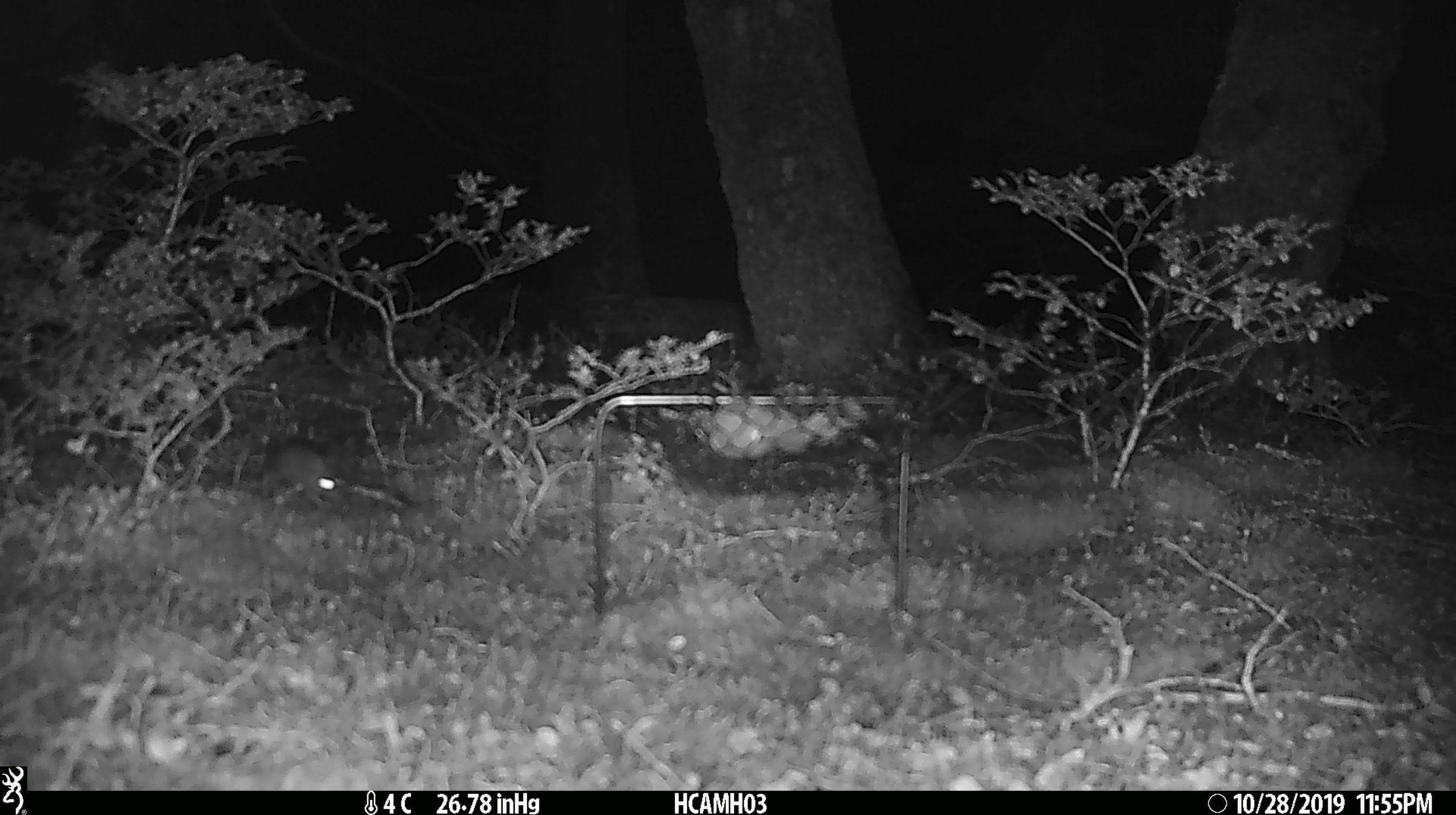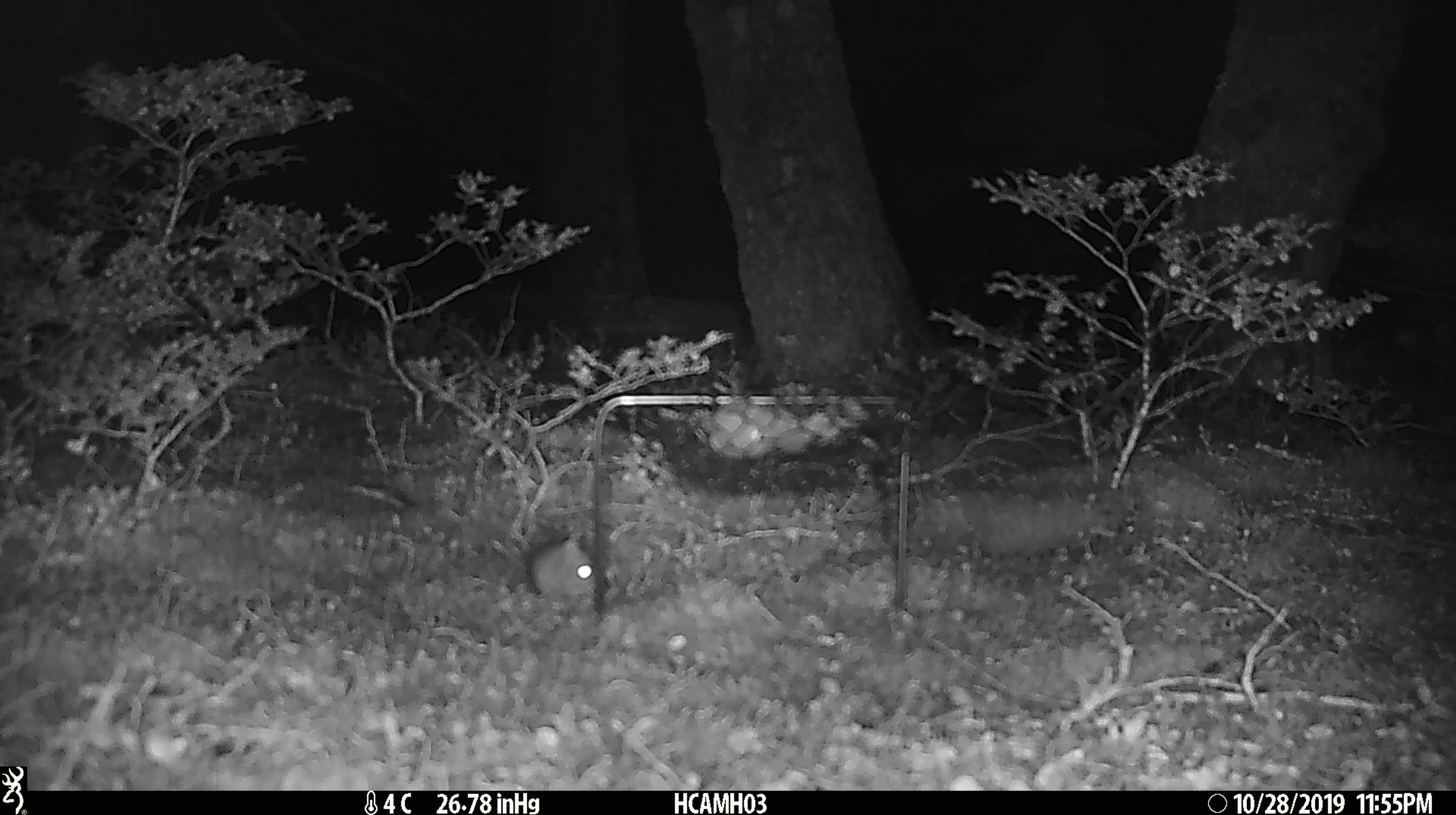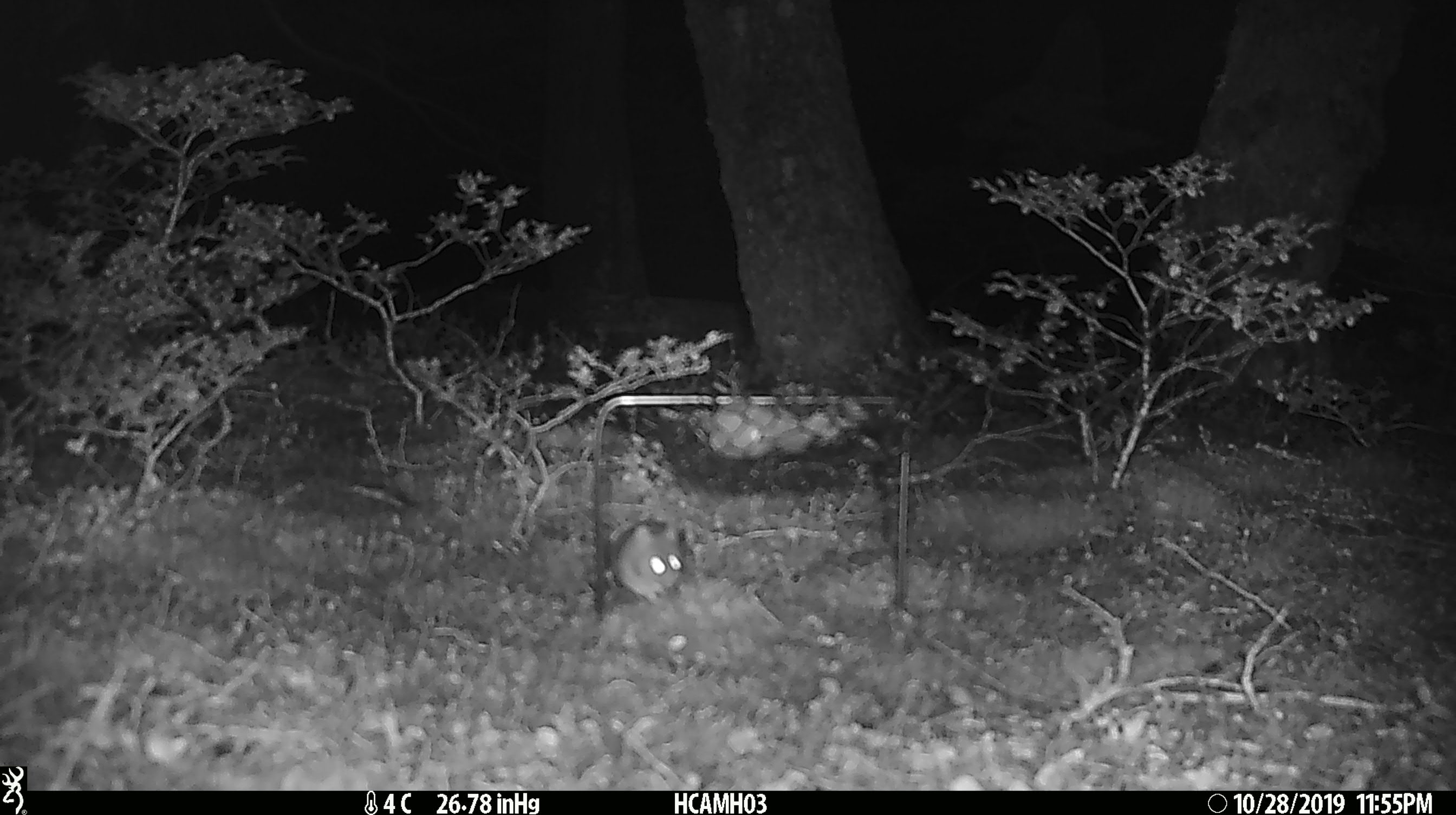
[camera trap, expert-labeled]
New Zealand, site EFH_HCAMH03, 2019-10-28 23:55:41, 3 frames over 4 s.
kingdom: Animalia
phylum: Chordata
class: Mammalia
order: Rodentia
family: Muridae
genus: Mus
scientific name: Mus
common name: mouse